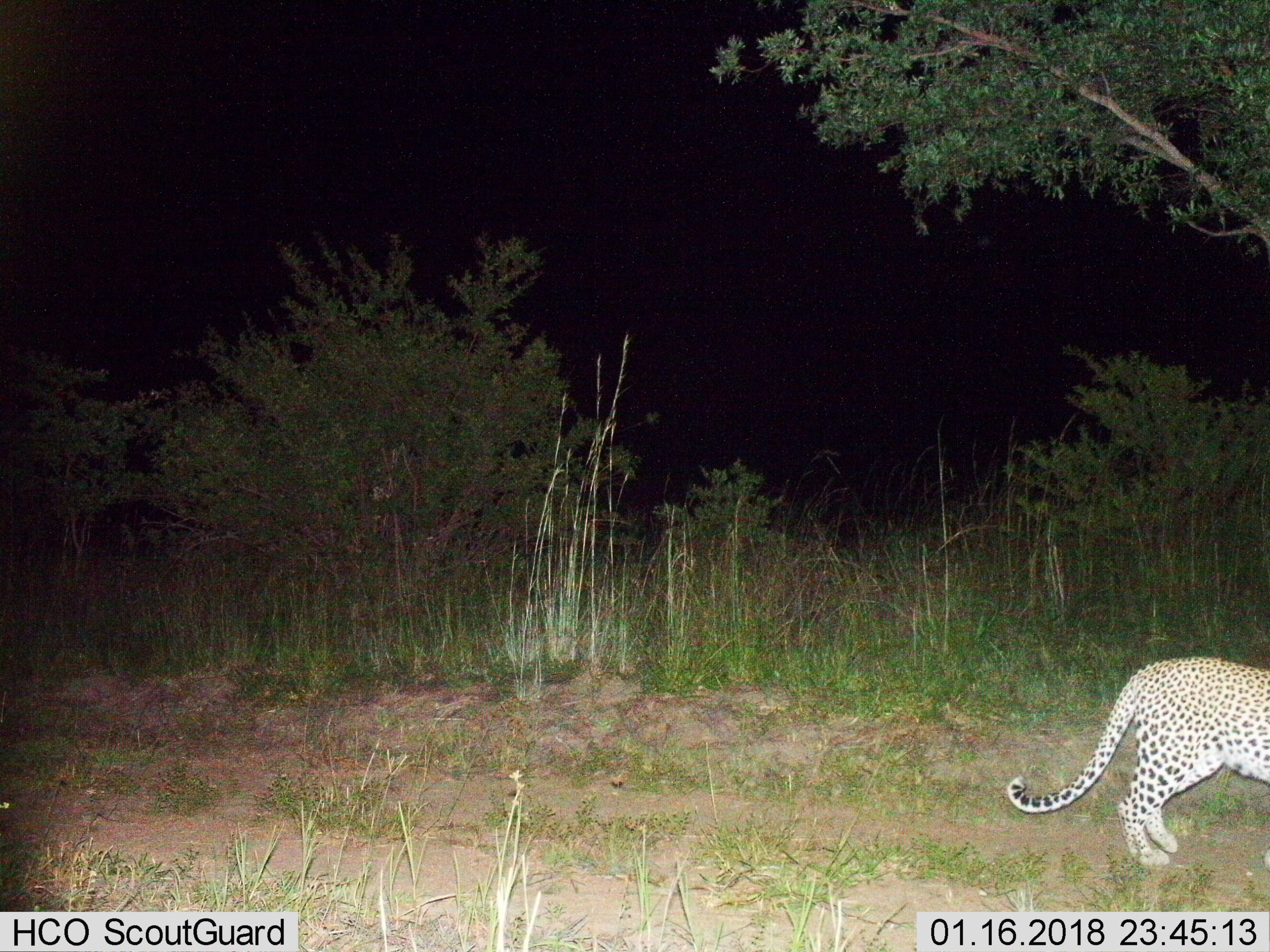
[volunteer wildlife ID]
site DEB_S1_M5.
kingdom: Animalia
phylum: Chordata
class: Mammalia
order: Carnivora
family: Felidae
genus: Panthera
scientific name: Panthera pardus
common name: leopard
Leopard (Panthera pardus), count 1. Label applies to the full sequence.